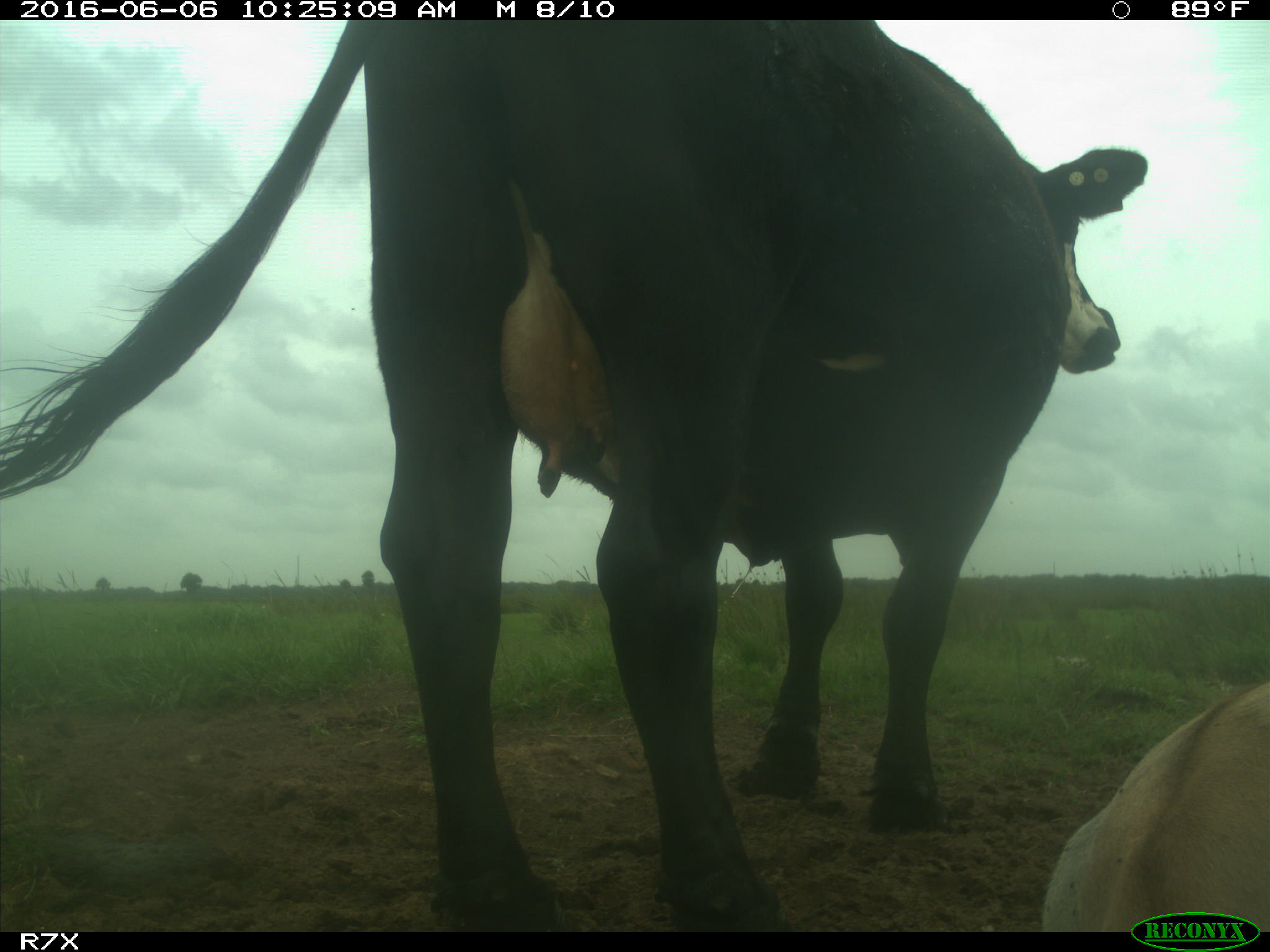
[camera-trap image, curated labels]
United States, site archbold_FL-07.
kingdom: Animalia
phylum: Chordata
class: Mammalia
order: Artiodactyla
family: Bovidae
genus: Bos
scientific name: Bos taurus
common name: domestic cow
Bos taurus (domestic cow).